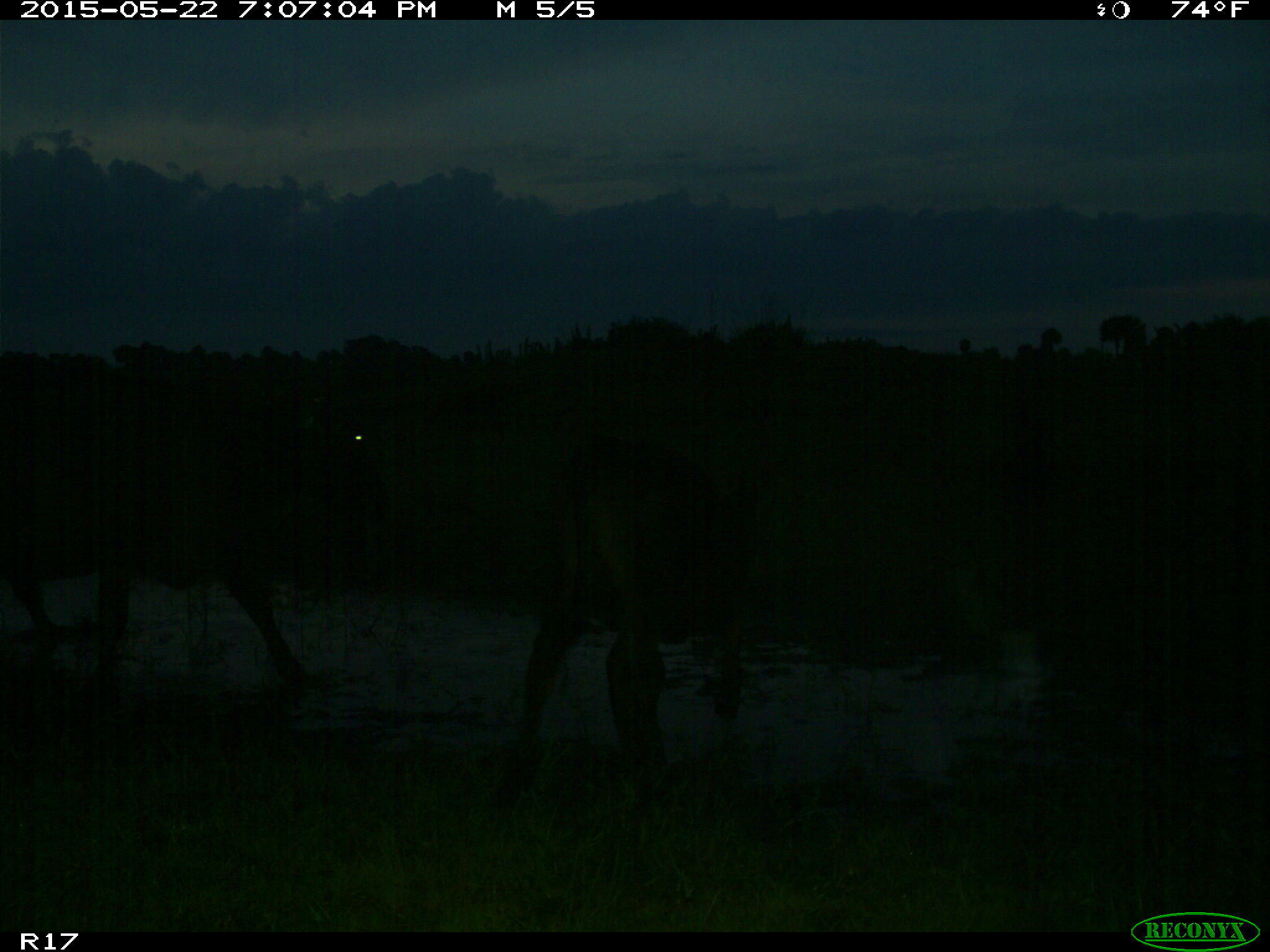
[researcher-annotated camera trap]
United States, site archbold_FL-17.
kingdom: Animalia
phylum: Chordata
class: Mammalia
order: Artiodactyla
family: Bovidae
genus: Bos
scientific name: Bos taurus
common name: domestic cow